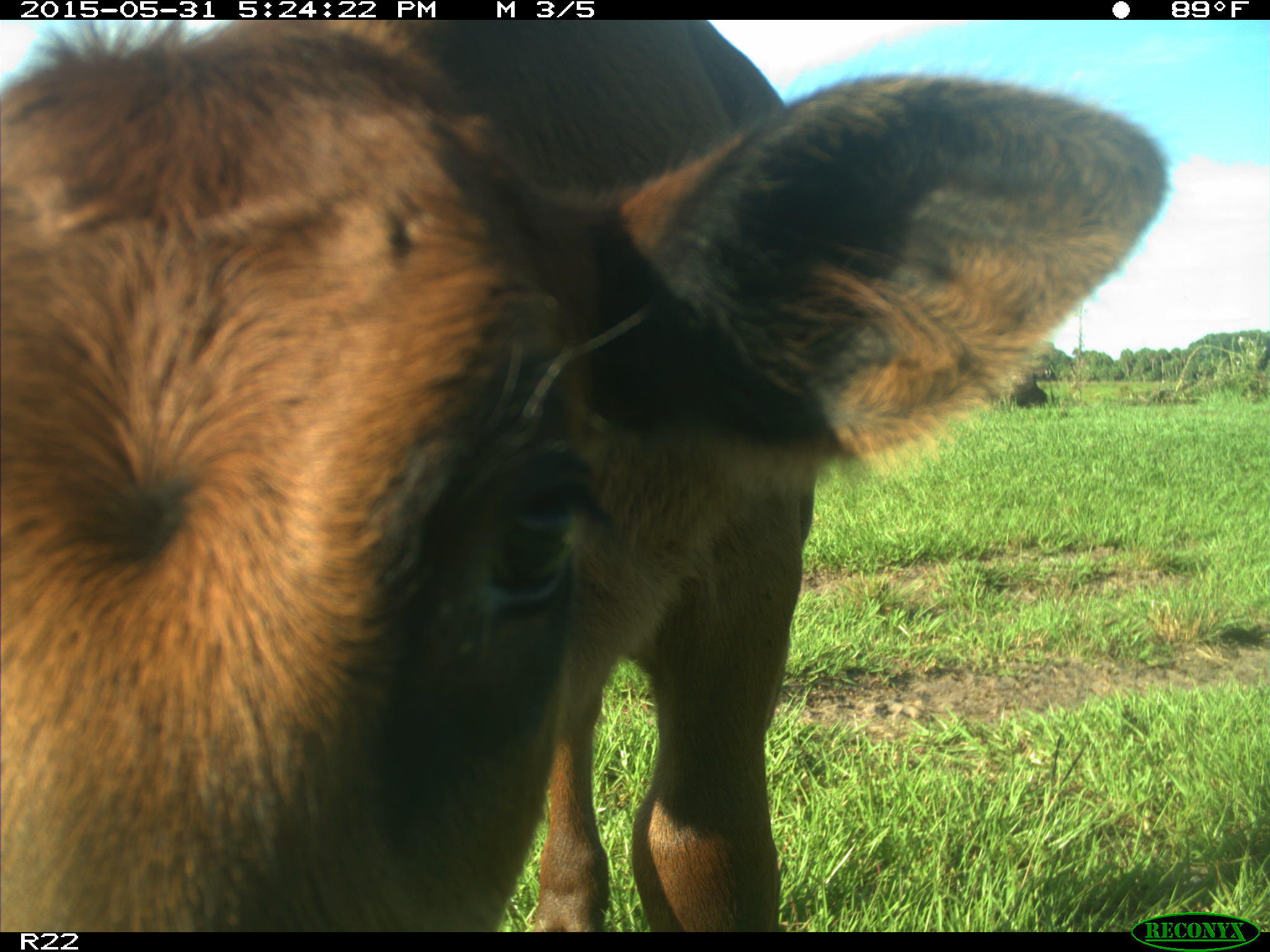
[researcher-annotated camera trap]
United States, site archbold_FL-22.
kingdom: Animalia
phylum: Chordata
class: Mammalia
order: Artiodactyla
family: Bovidae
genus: Bos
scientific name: Bos taurus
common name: domestic cow